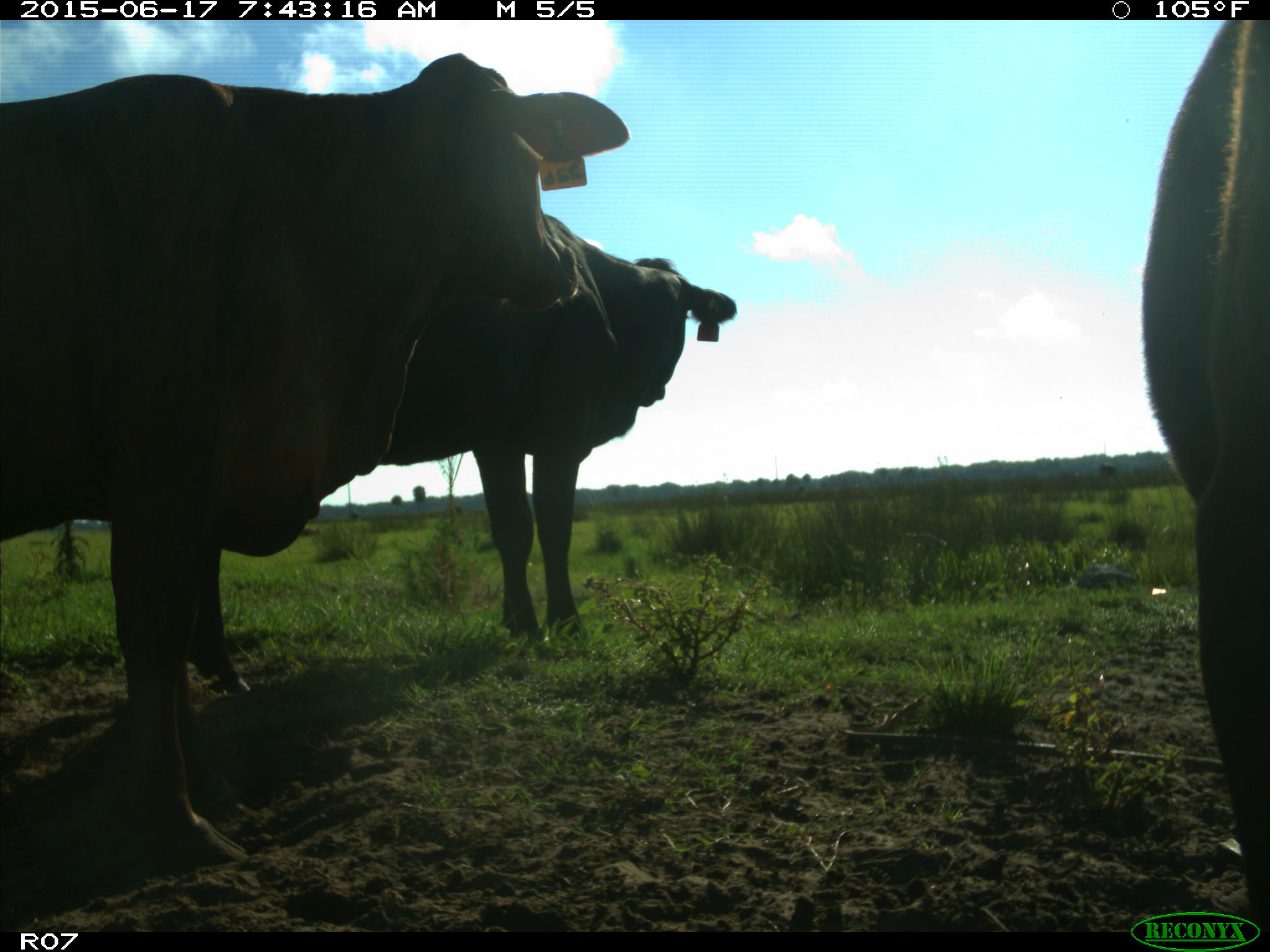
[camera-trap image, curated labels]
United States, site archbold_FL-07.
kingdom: Animalia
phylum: Chordata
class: Mammalia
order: Artiodactyla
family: Bovidae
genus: Bos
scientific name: Bos taurus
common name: domestic cow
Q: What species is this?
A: Bos taurus (domestic cow).